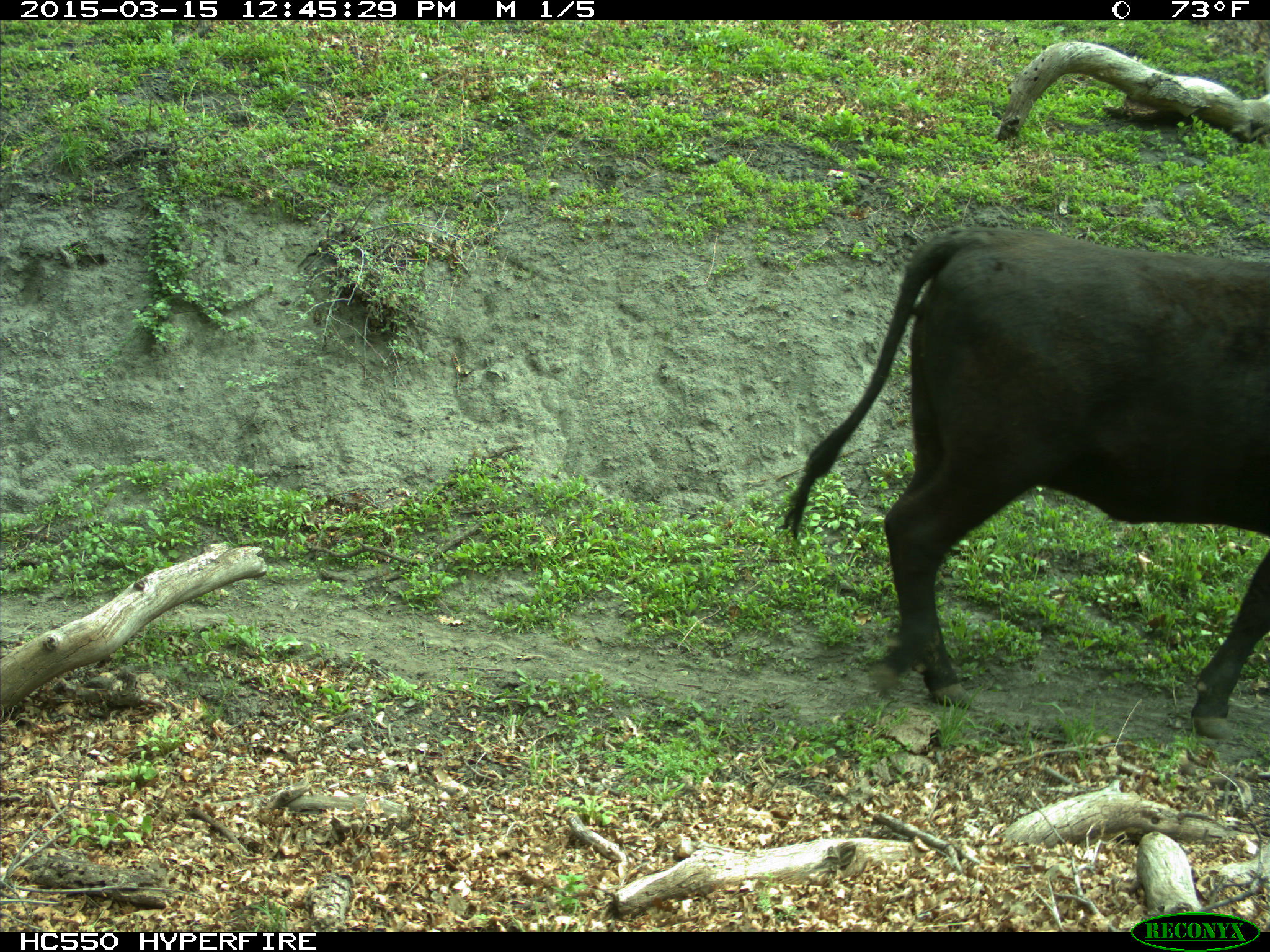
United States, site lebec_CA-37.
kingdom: Animalia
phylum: Chordata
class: Mammalia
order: Artiodactyla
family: Bovidae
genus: Bos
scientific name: Bos taurus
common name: domestic cow